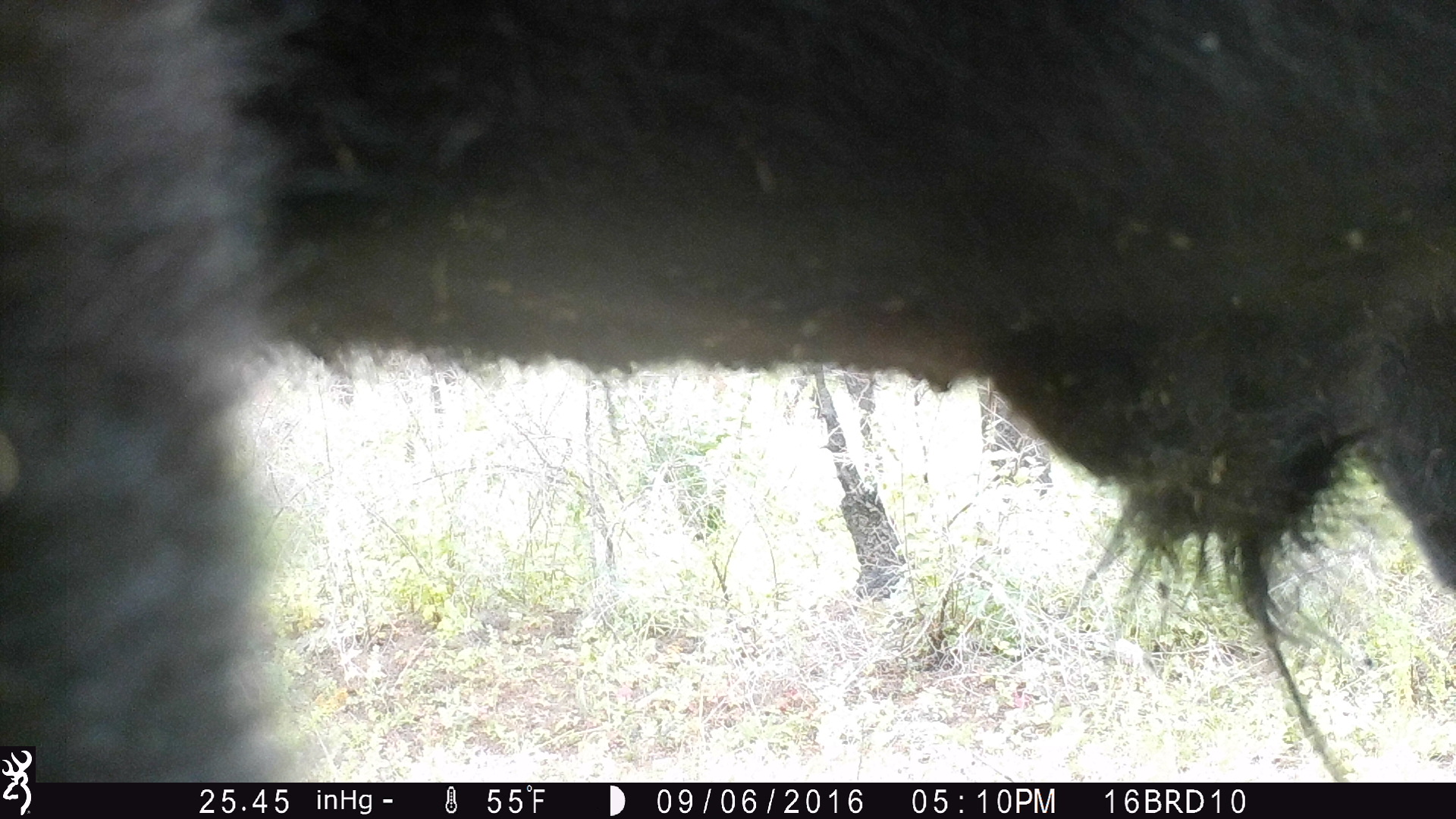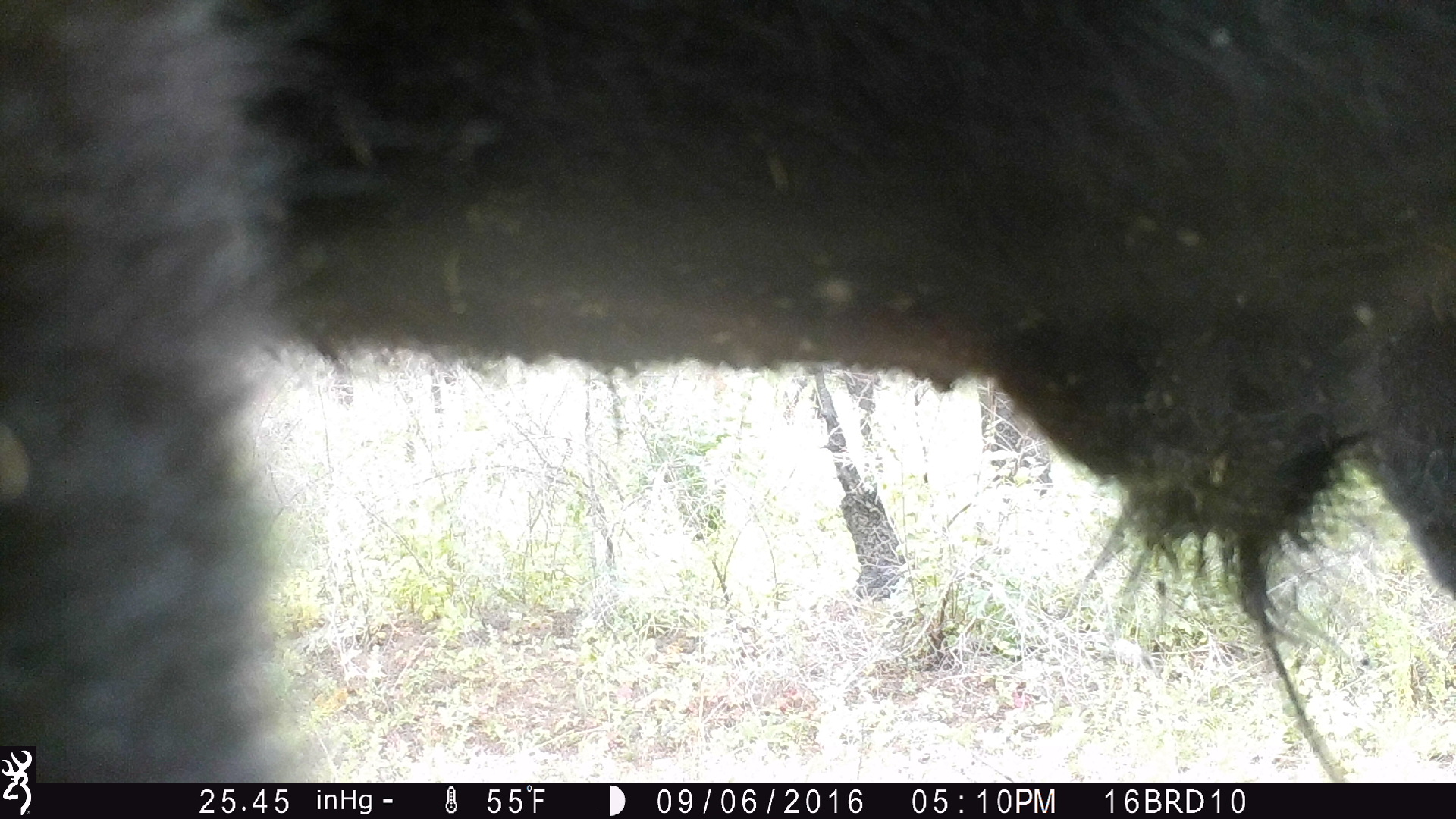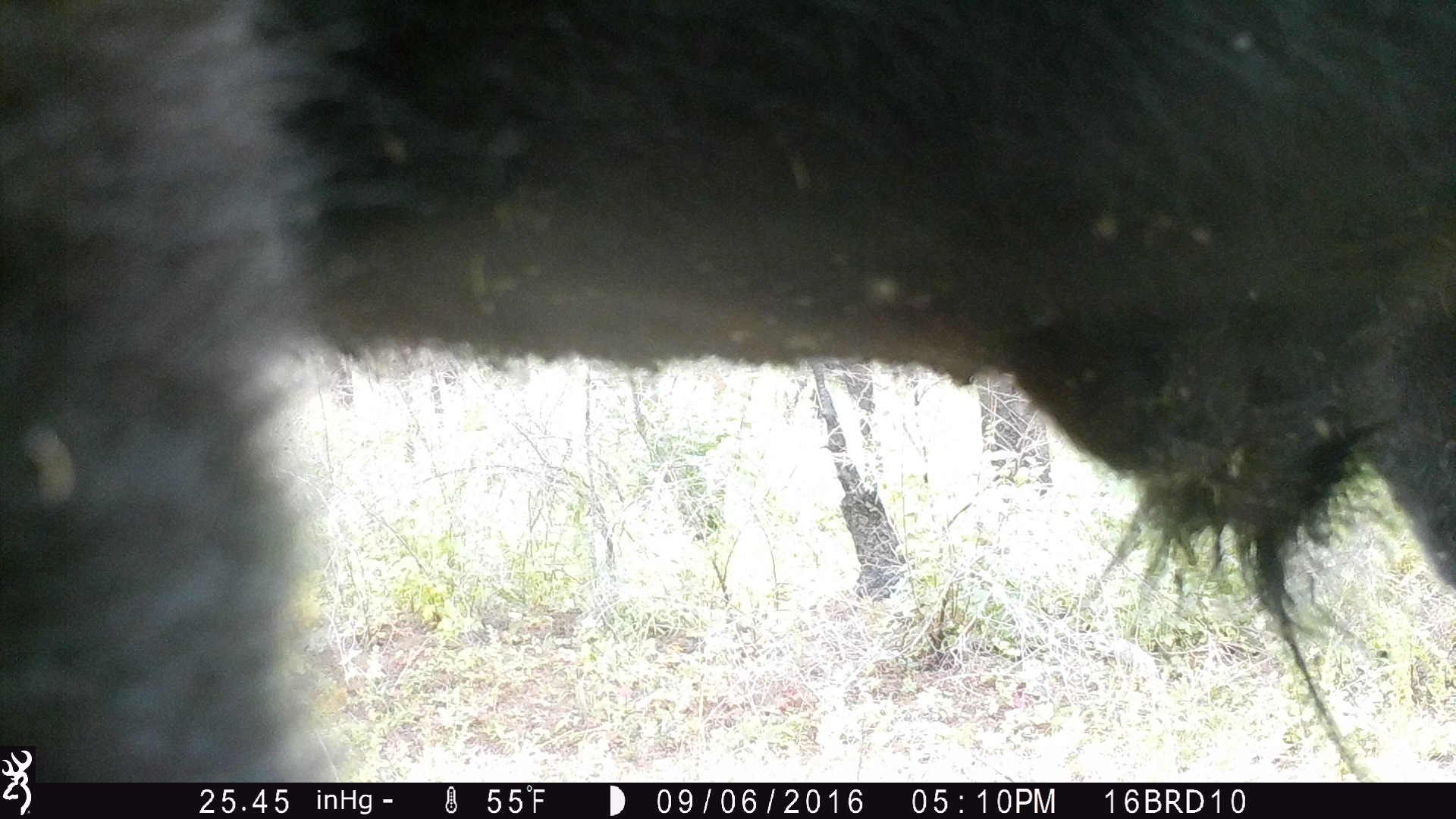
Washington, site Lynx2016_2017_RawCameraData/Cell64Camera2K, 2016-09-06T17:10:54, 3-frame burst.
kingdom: Animalia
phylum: Chordata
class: Mammalia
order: Artiodactyla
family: Bovidae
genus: Bos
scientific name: Bos taurus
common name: domestic cattle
Domestic cattle (Bos taurus). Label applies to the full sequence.